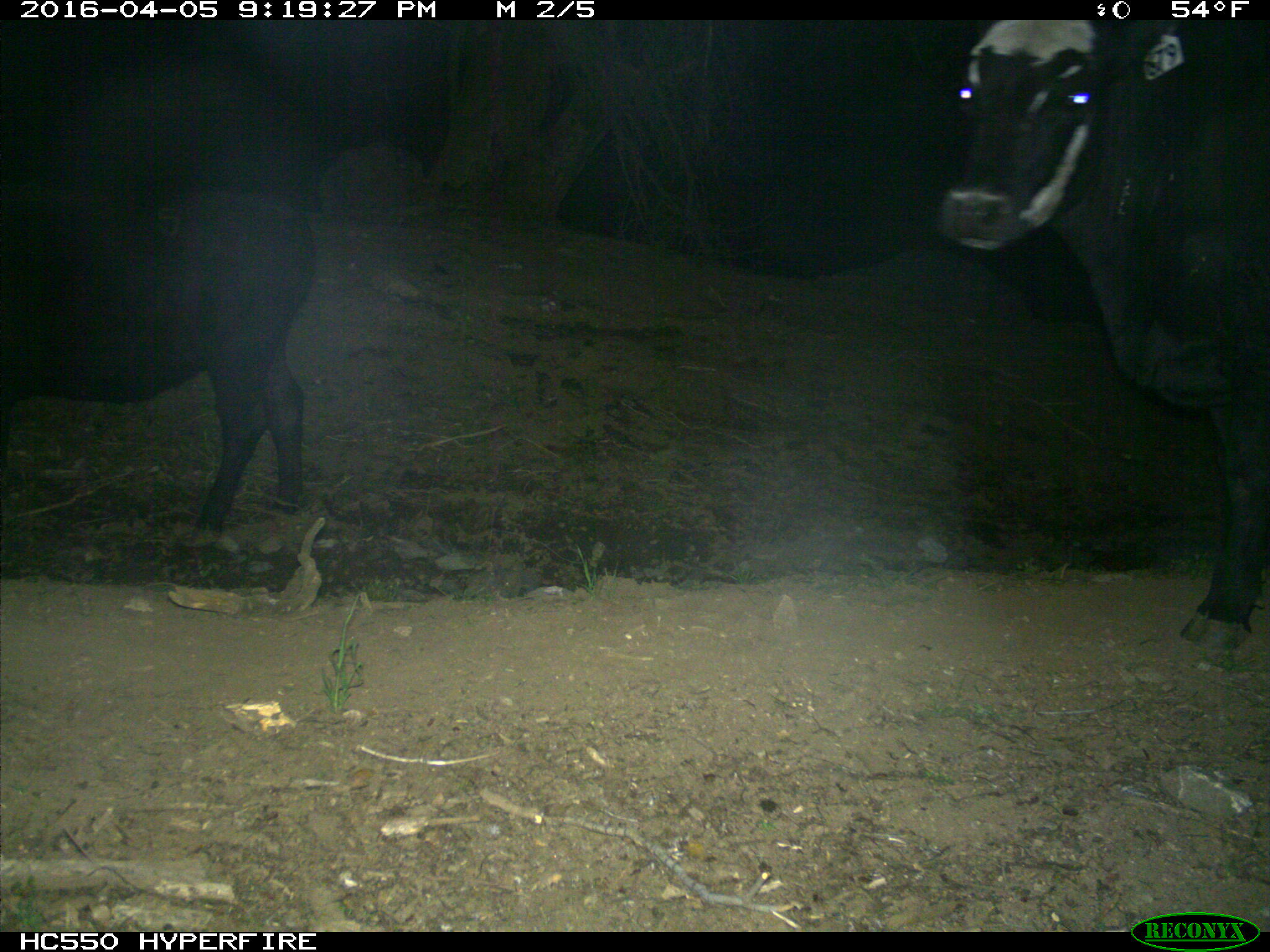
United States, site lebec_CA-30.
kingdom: Animalia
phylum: Chordata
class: Mammalia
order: Artiodactyla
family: Bovidae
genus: Bos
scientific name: Bos taurus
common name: domestic cow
Bos taurus (domestic cow).